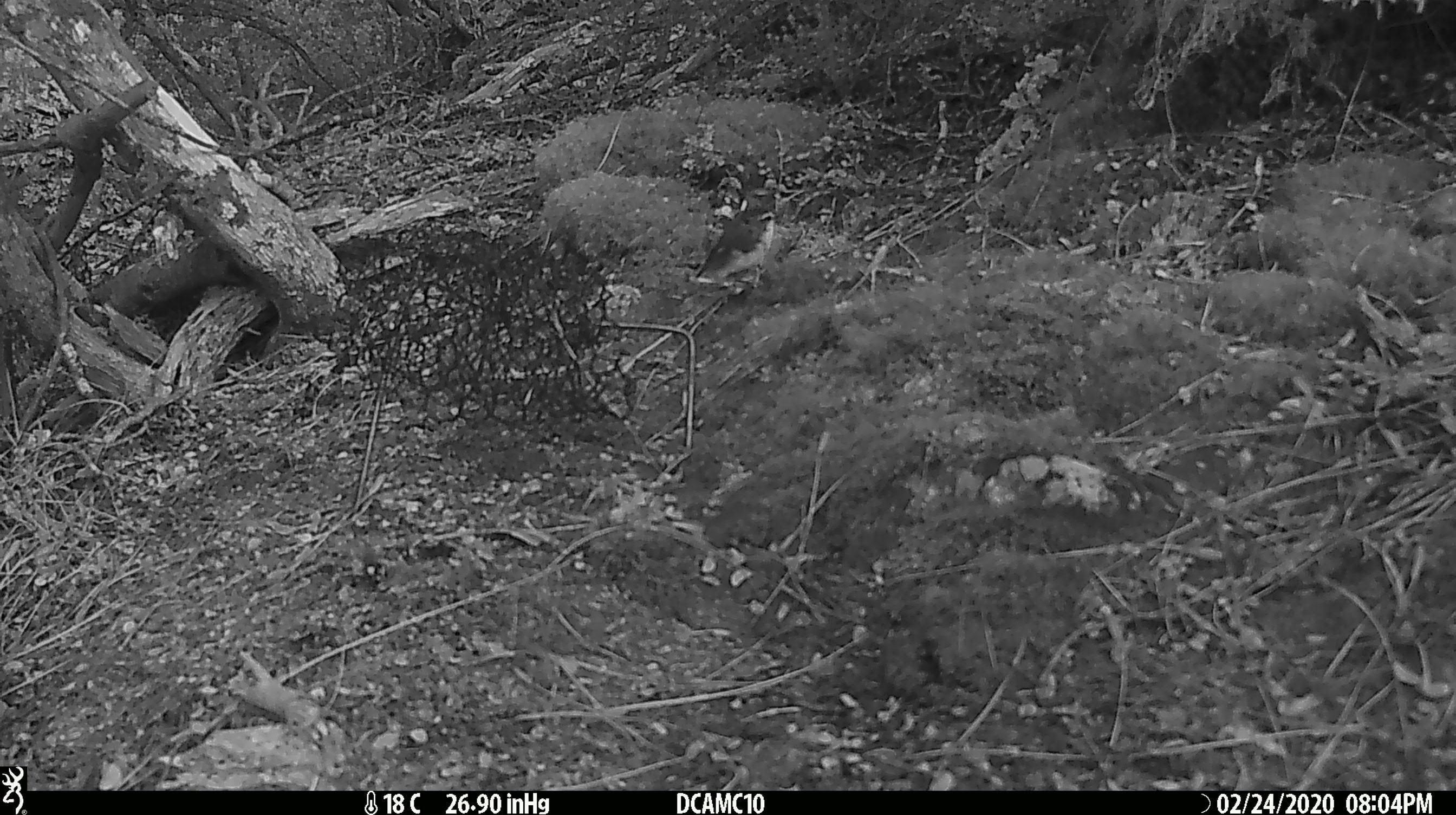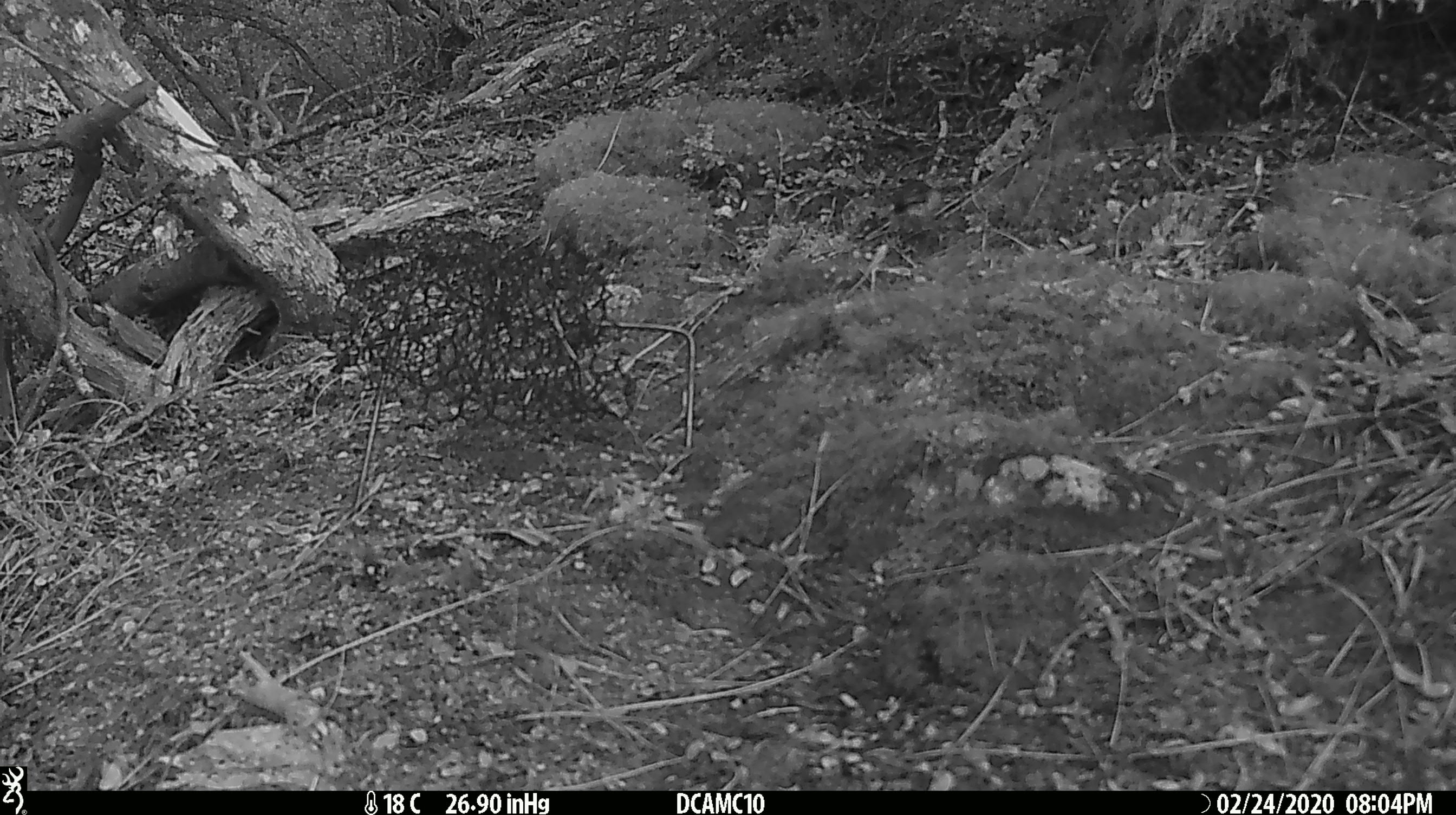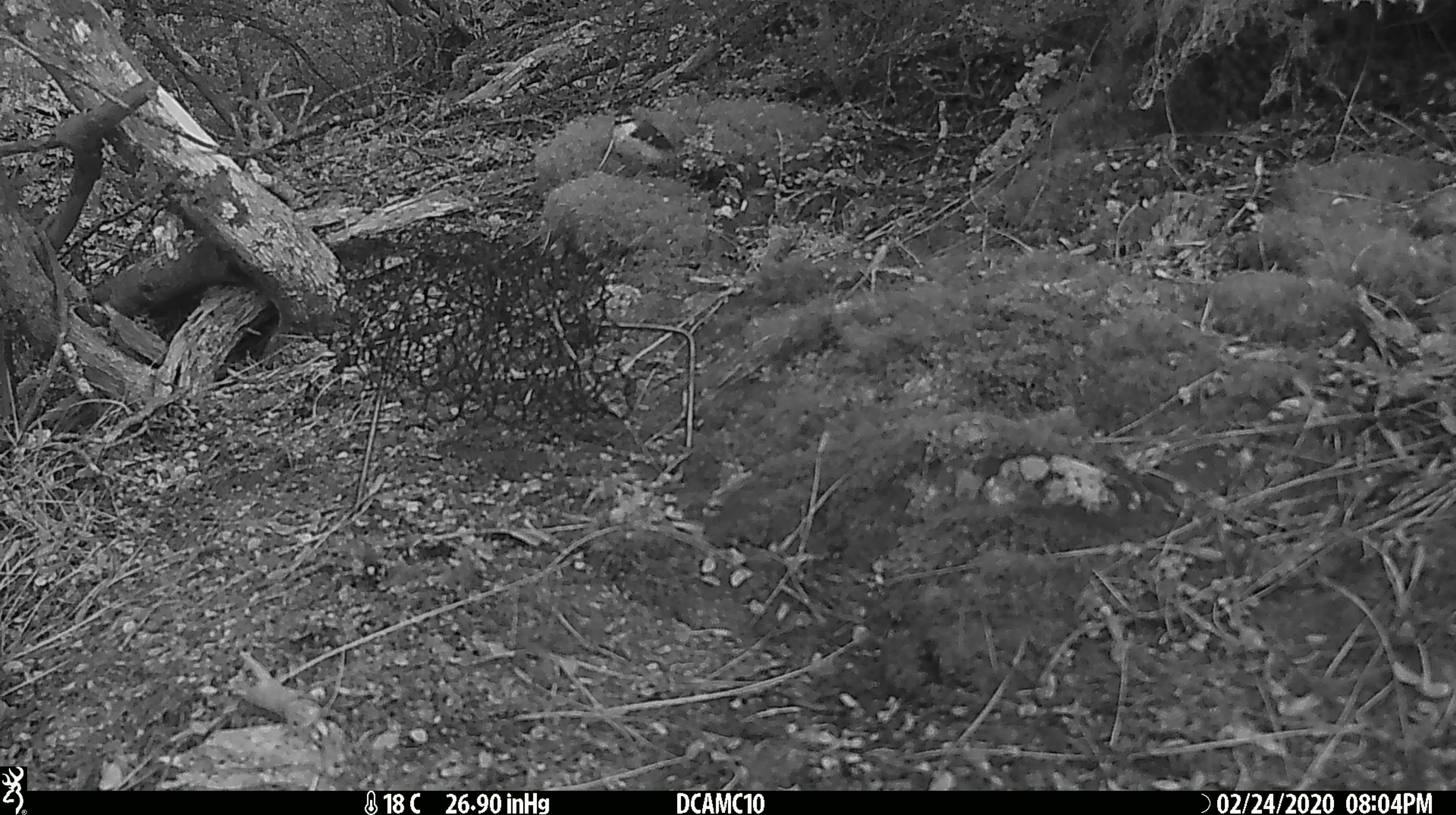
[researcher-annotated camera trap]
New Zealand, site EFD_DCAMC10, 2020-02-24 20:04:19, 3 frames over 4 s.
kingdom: Animalia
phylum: Chordata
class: Aves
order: Passeriformes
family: Acanthisittidae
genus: Acanthisitta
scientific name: Acanthisitta chloris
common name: rifleman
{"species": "rifleman (Acanthisitta chloris)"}